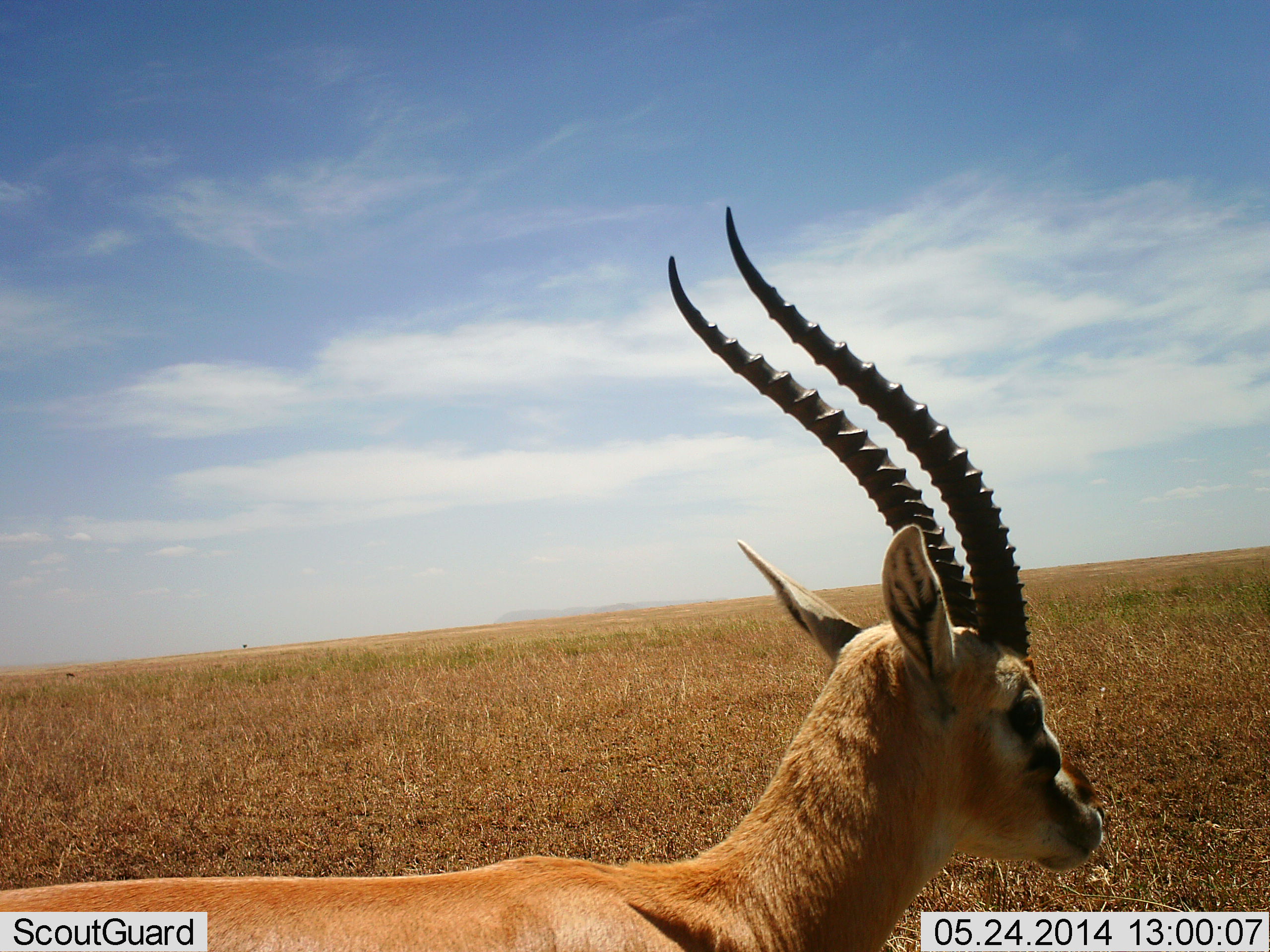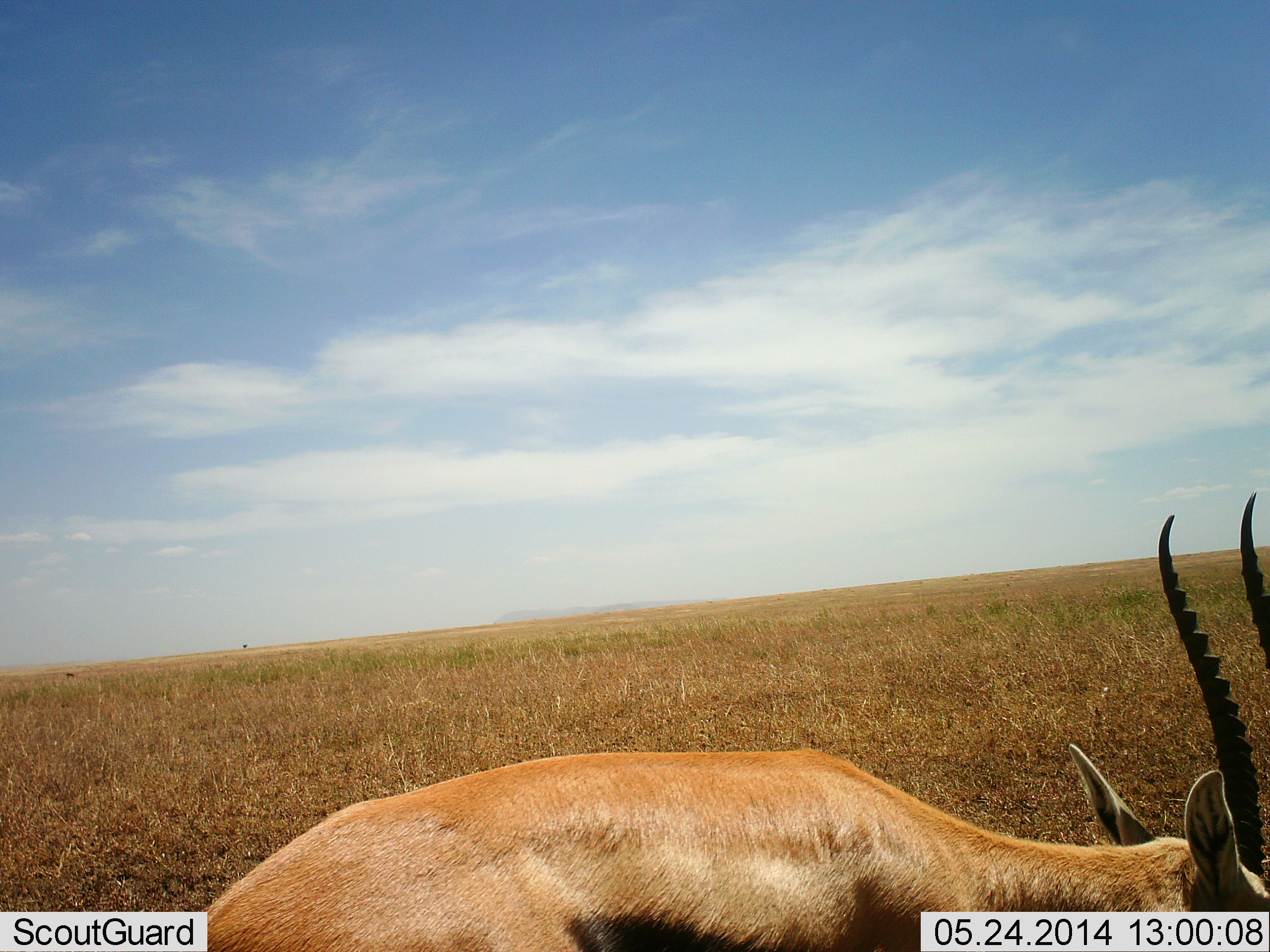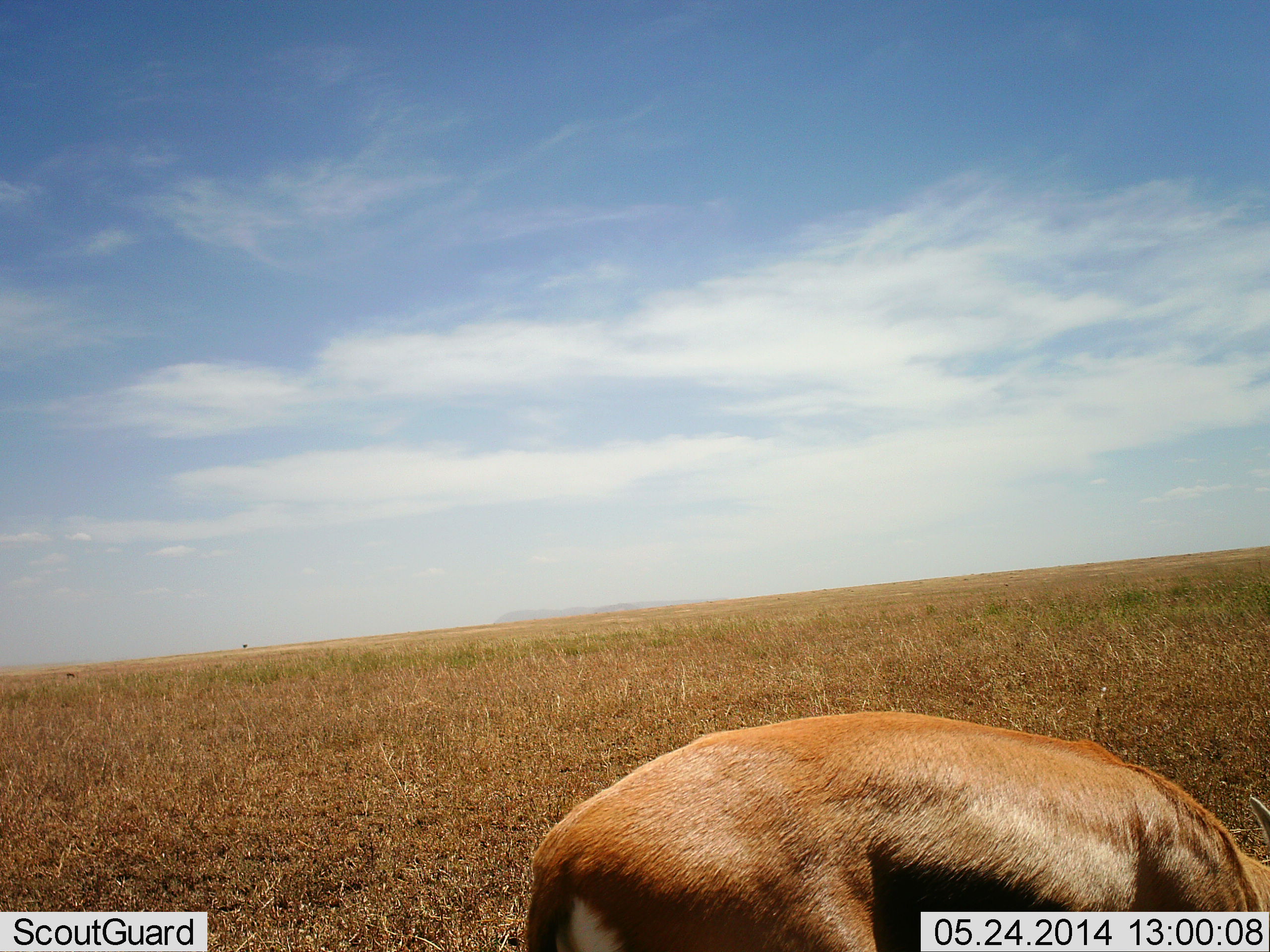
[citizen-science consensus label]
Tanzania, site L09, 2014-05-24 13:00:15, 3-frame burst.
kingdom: Animalia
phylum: Chordata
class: Mammalia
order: Artiodactyla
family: Bovidae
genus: Eudorcas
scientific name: Eudorcas thomsonii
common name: thomson's gazelle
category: gazellethomsons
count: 1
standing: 20%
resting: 0%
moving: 60%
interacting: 0%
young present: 0%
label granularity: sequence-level